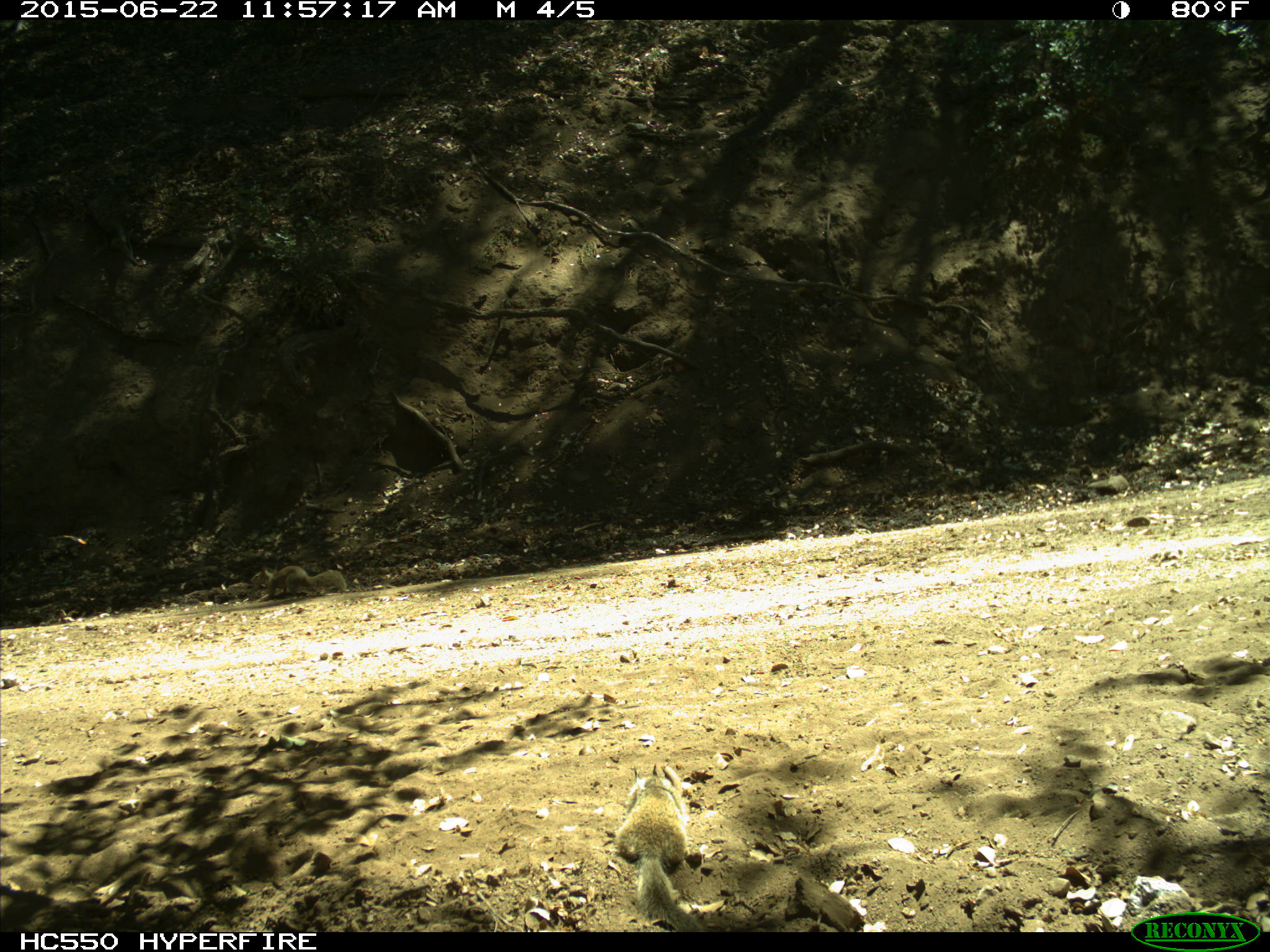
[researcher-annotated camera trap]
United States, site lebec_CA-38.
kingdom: Animalia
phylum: Chordata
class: Mammalia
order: Rodentia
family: Sciuridae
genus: Otospermophilus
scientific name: Otospermophilus beecheyi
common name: california ground squirrel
Otospermophilus beecheyi (california ground squirrel).